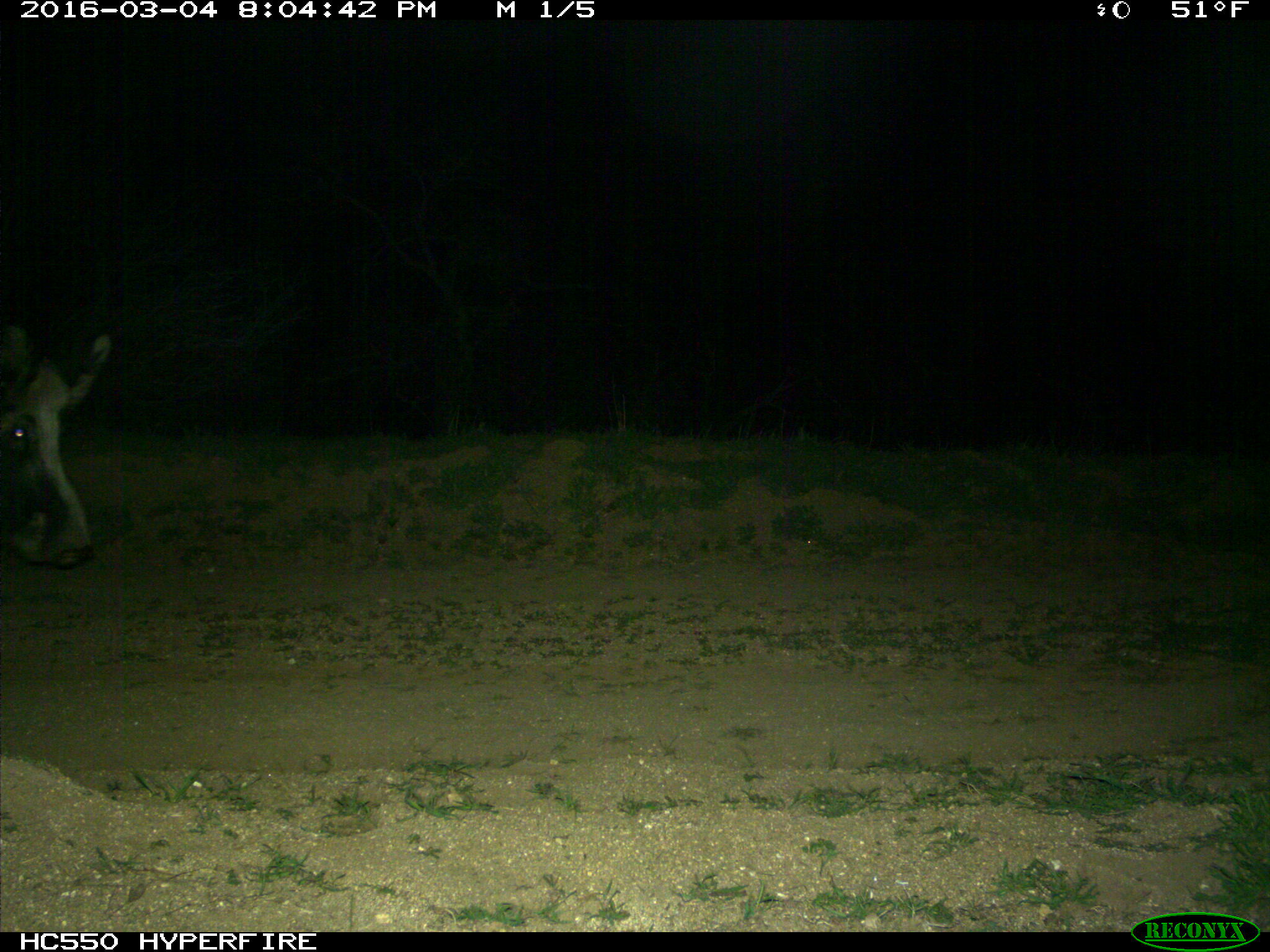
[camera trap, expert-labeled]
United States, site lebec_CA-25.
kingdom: Animalia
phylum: Chordata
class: Mammalia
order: Artiodactyla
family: Suidae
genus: Sus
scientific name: Sus scrofa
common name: wild boar